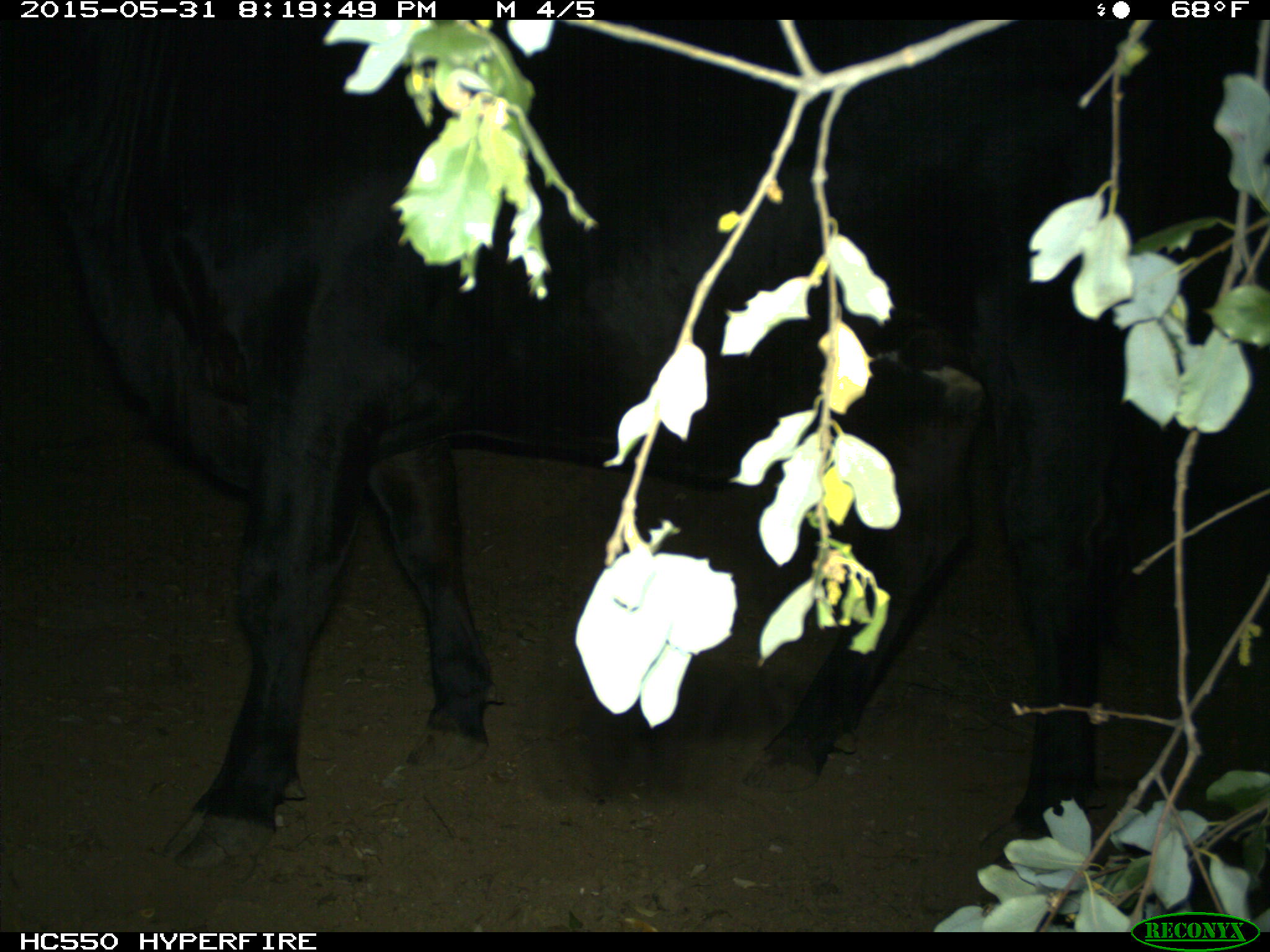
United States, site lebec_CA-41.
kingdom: Animalia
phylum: Chordata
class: Mammalia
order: Artiodactyla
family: Bovidae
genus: Bos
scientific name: Bos taurus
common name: domestic cow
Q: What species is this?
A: Bos taurus (domestic cow).